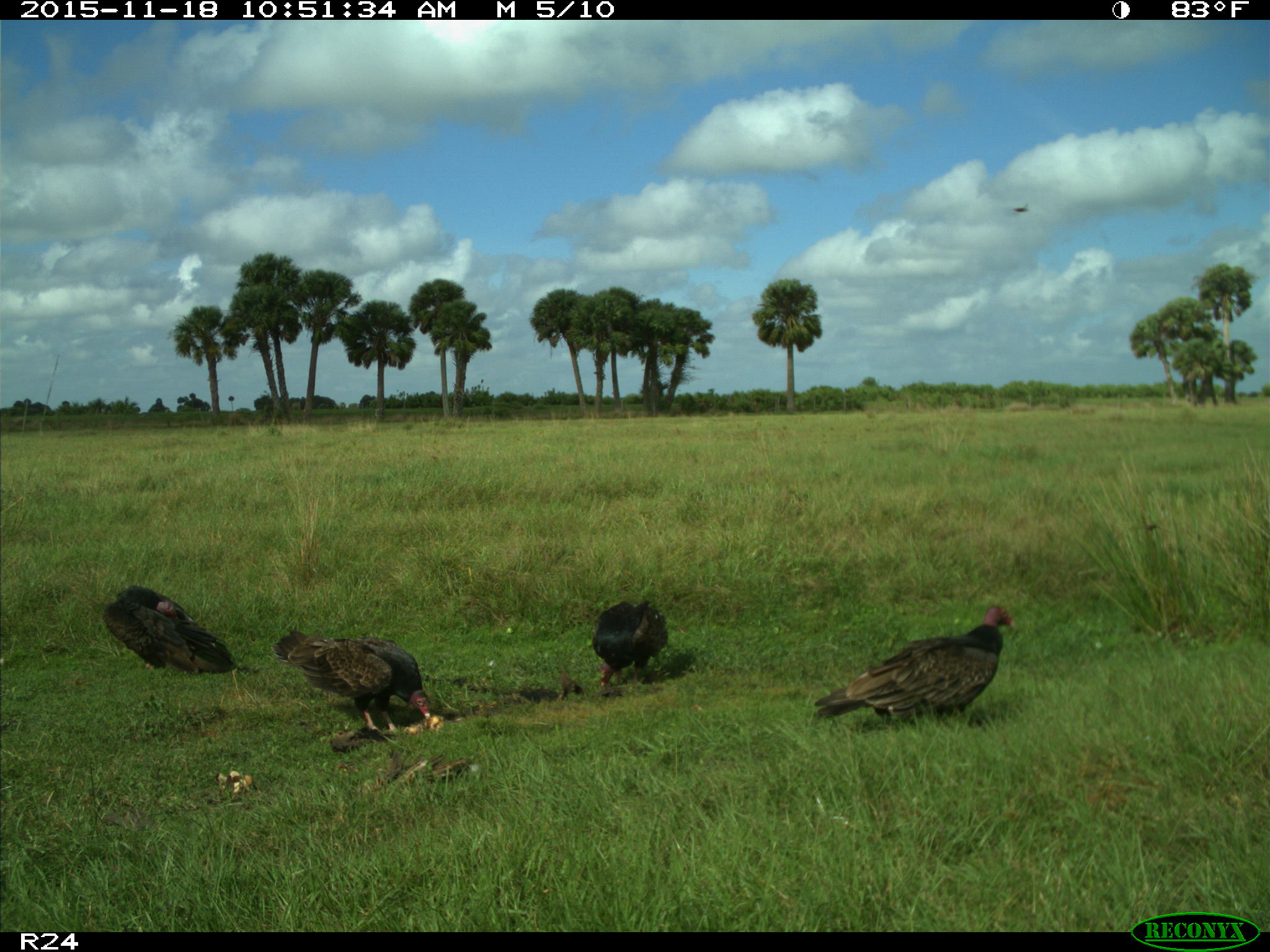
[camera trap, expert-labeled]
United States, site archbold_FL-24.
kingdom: Animalia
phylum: Chordata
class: Aves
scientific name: Aves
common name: birds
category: unidentified bird